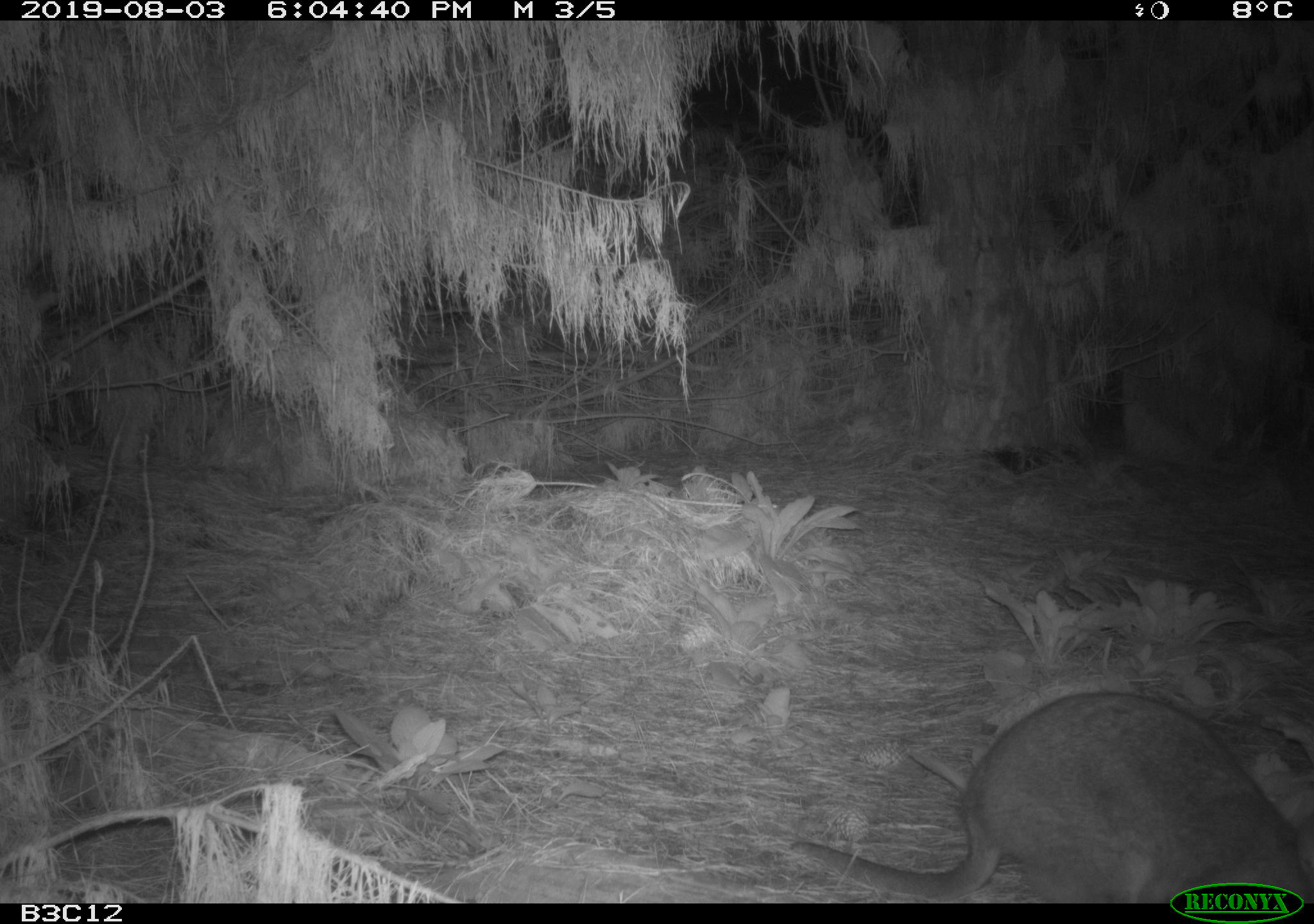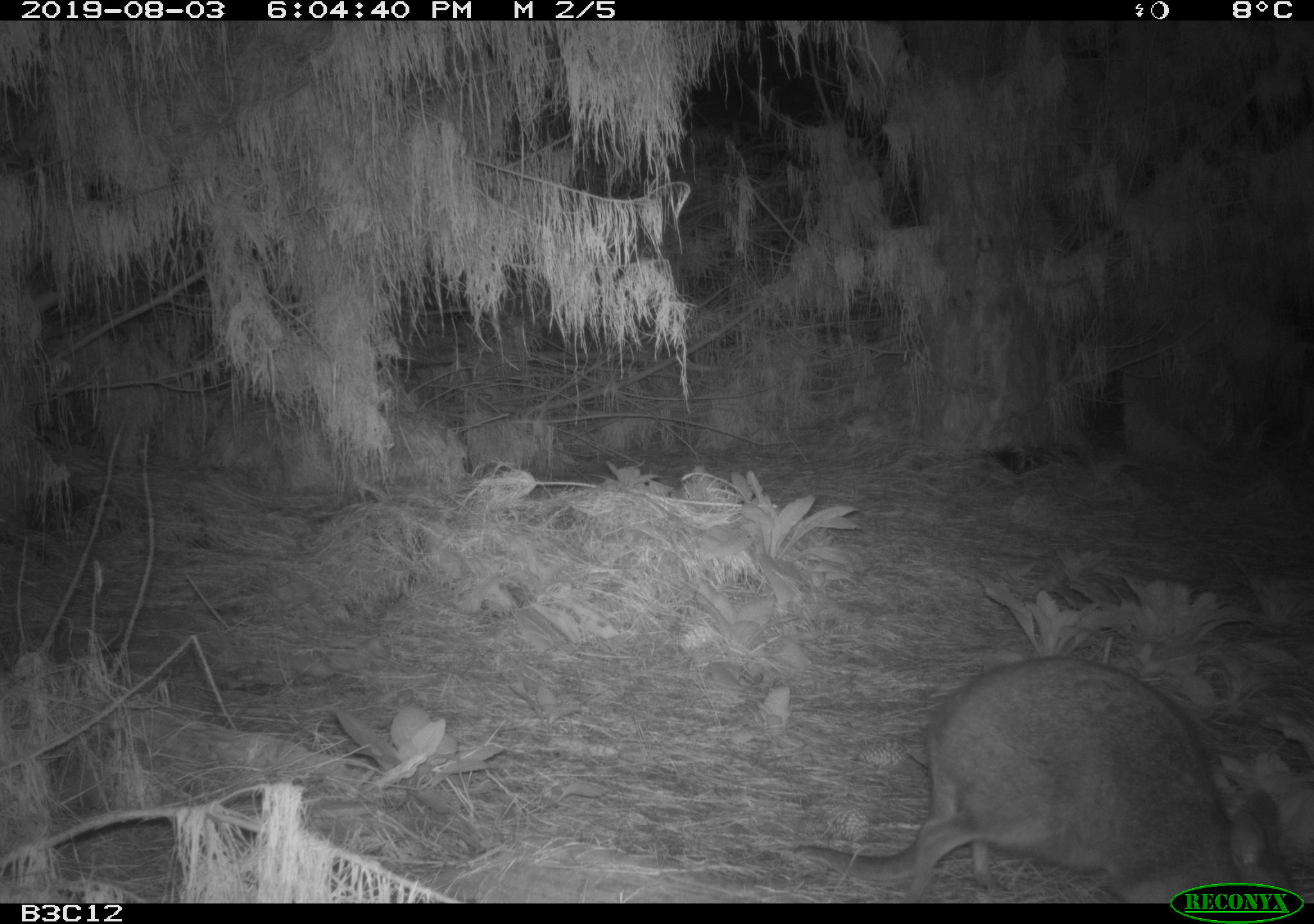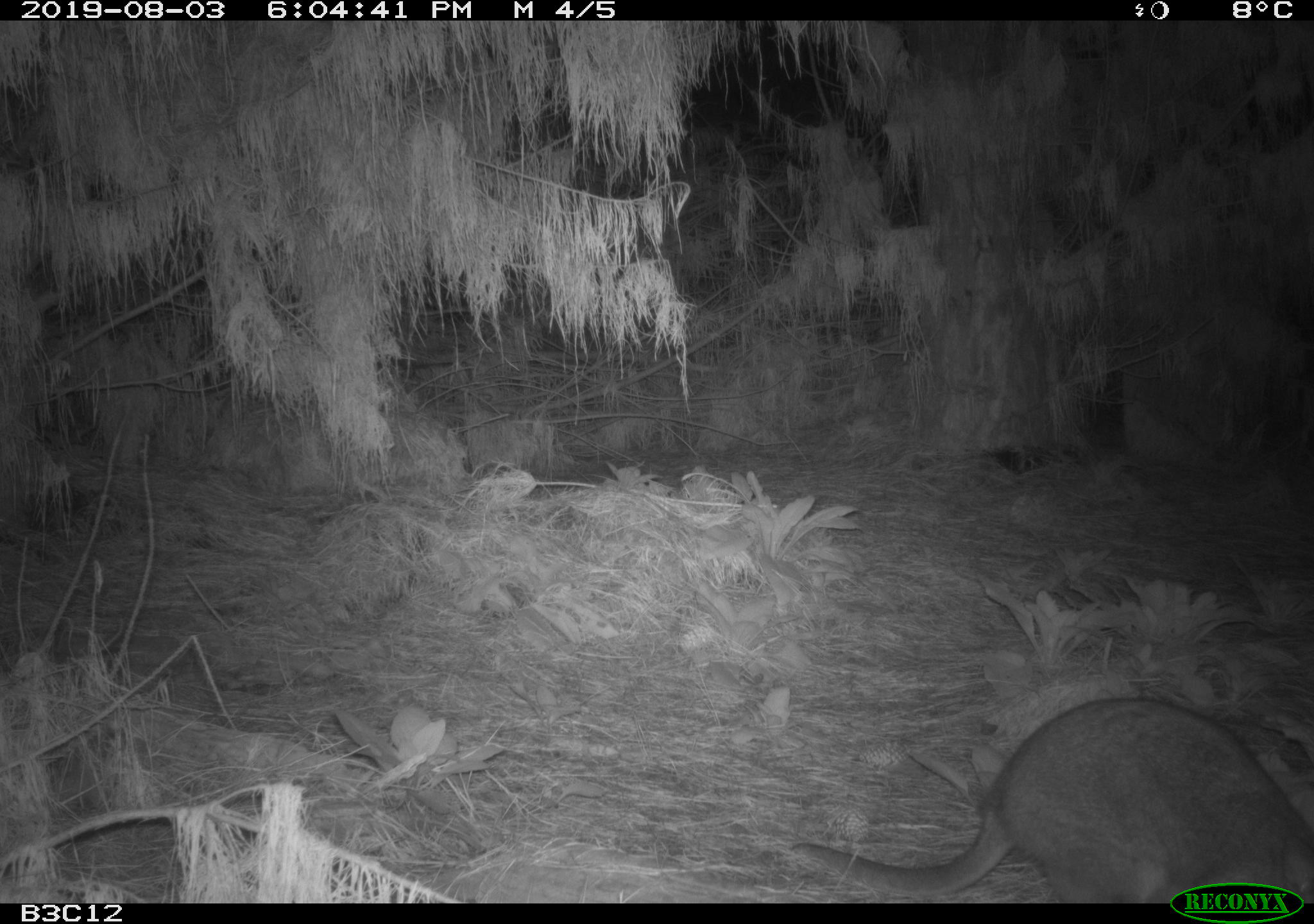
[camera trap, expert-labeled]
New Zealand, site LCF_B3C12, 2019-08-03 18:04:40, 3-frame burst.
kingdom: Animalia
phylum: Chordata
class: Mammalia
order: Diprotodontia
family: Macropodidae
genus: Notamacropus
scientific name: Notamacropus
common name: wallaby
Wallaby (Notamacropus).